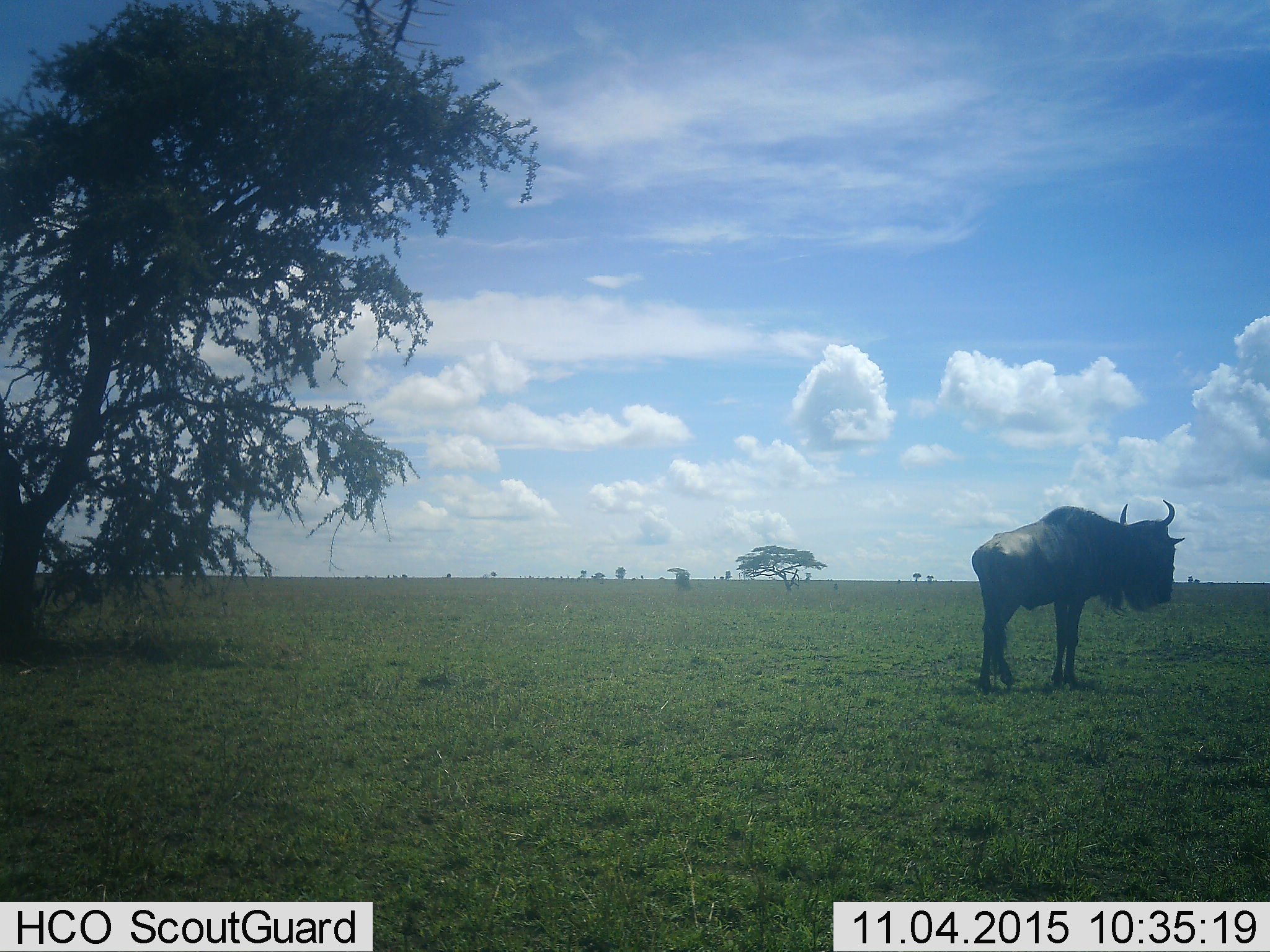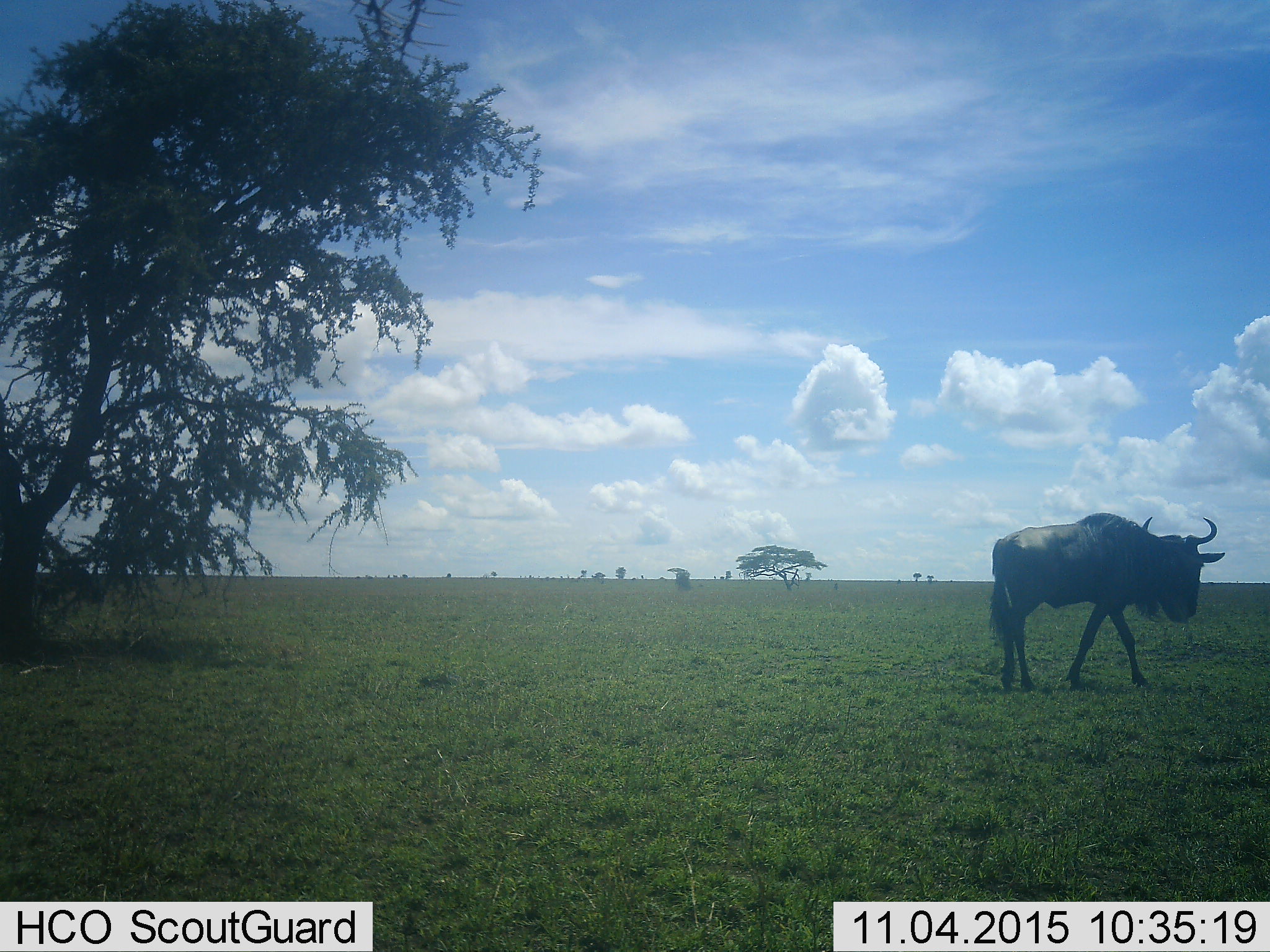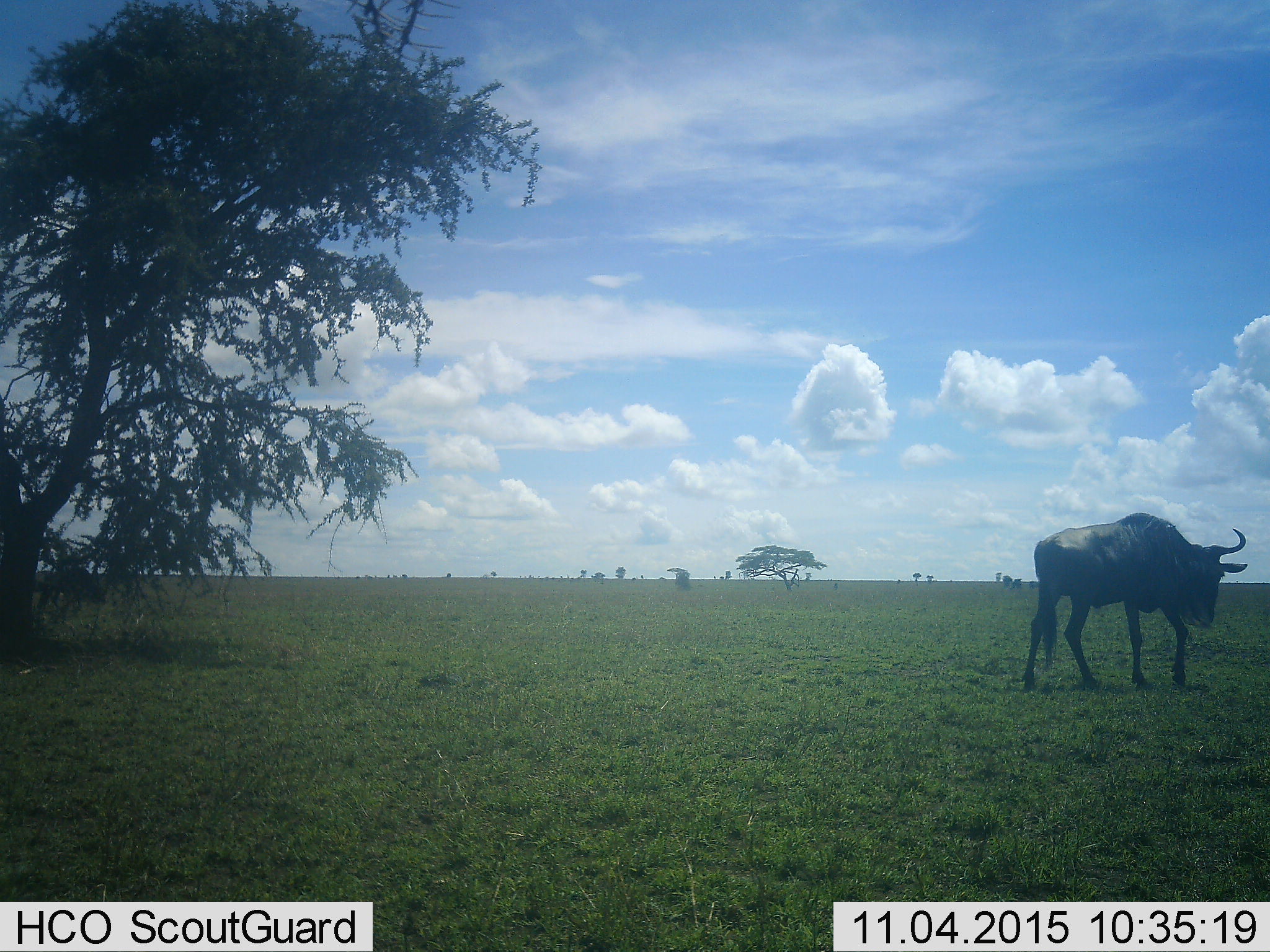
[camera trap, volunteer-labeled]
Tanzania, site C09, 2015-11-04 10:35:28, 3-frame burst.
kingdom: Animalia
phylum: Chordata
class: Mammalia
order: Artiodactyla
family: Bovidae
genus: Connochaetes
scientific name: Connochaetes taurinus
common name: blue wildebeest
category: wildebeest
Wildebeest (blue wildebeest) (Connochaetes taurinus), count 1. Behavior (volunteer vote fractions): standing 24%, resting 6%, moving 76%, interacting 0%. Young present (vote fraction): 0%. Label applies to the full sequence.